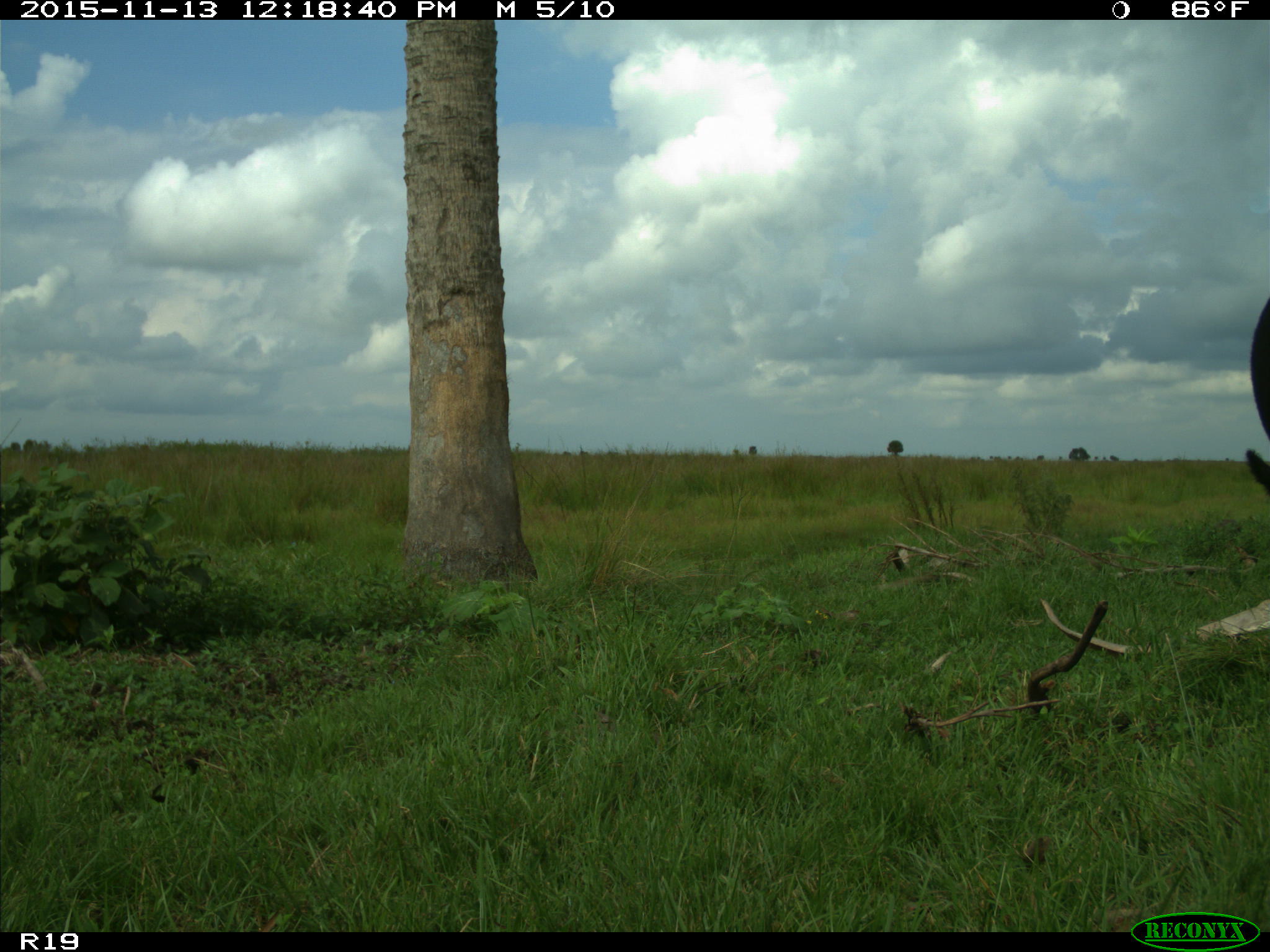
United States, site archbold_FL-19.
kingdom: Animalia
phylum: Chordata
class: Mammalia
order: Artiodactyla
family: Bovidae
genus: Bos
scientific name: Bos taurus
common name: domestic cow